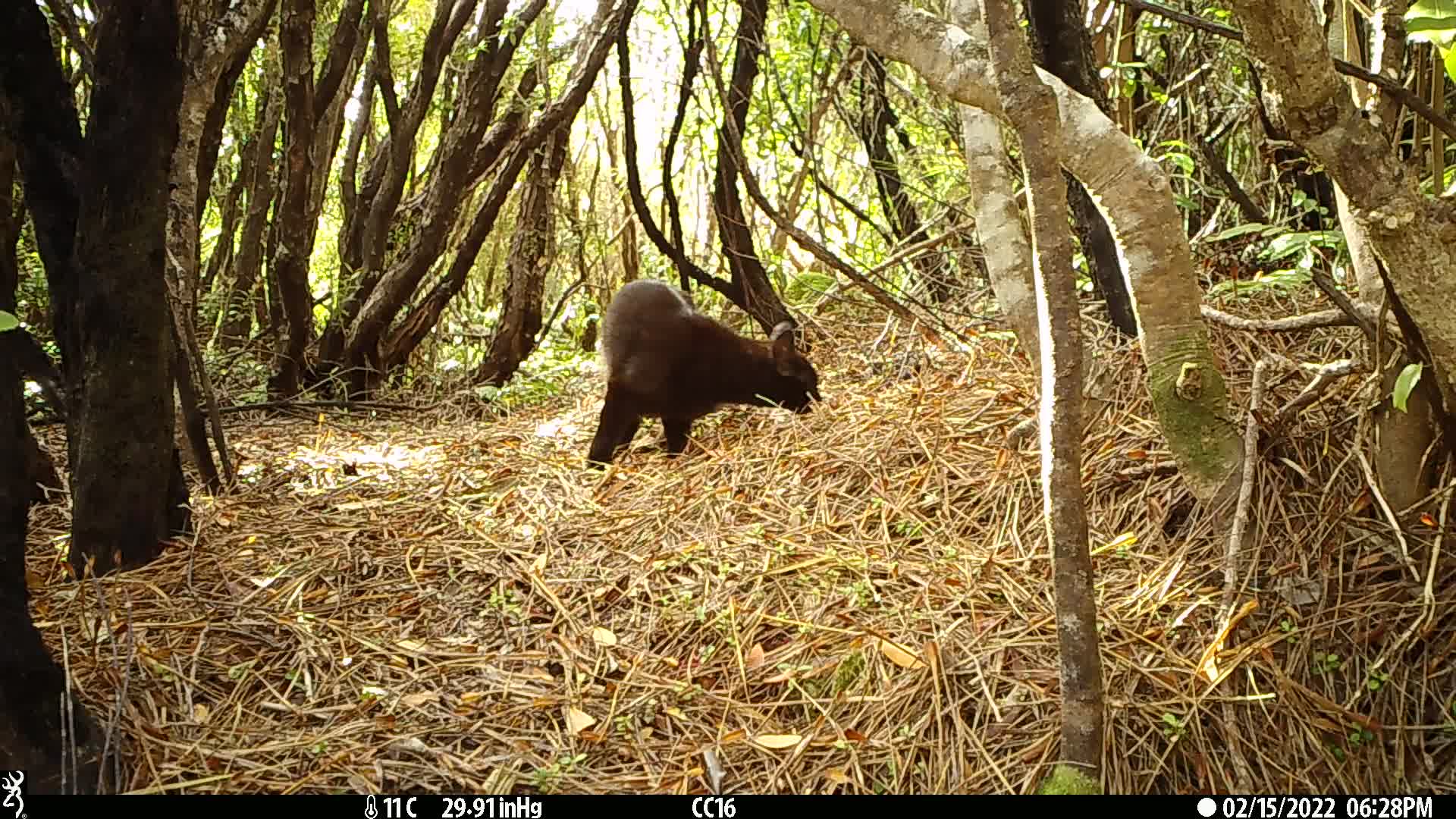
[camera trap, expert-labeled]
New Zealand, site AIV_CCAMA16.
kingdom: Animalia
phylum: Chordata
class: Mammalia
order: Carnivora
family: Felidae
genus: Felis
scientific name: Felis catus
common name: domestic cat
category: cat